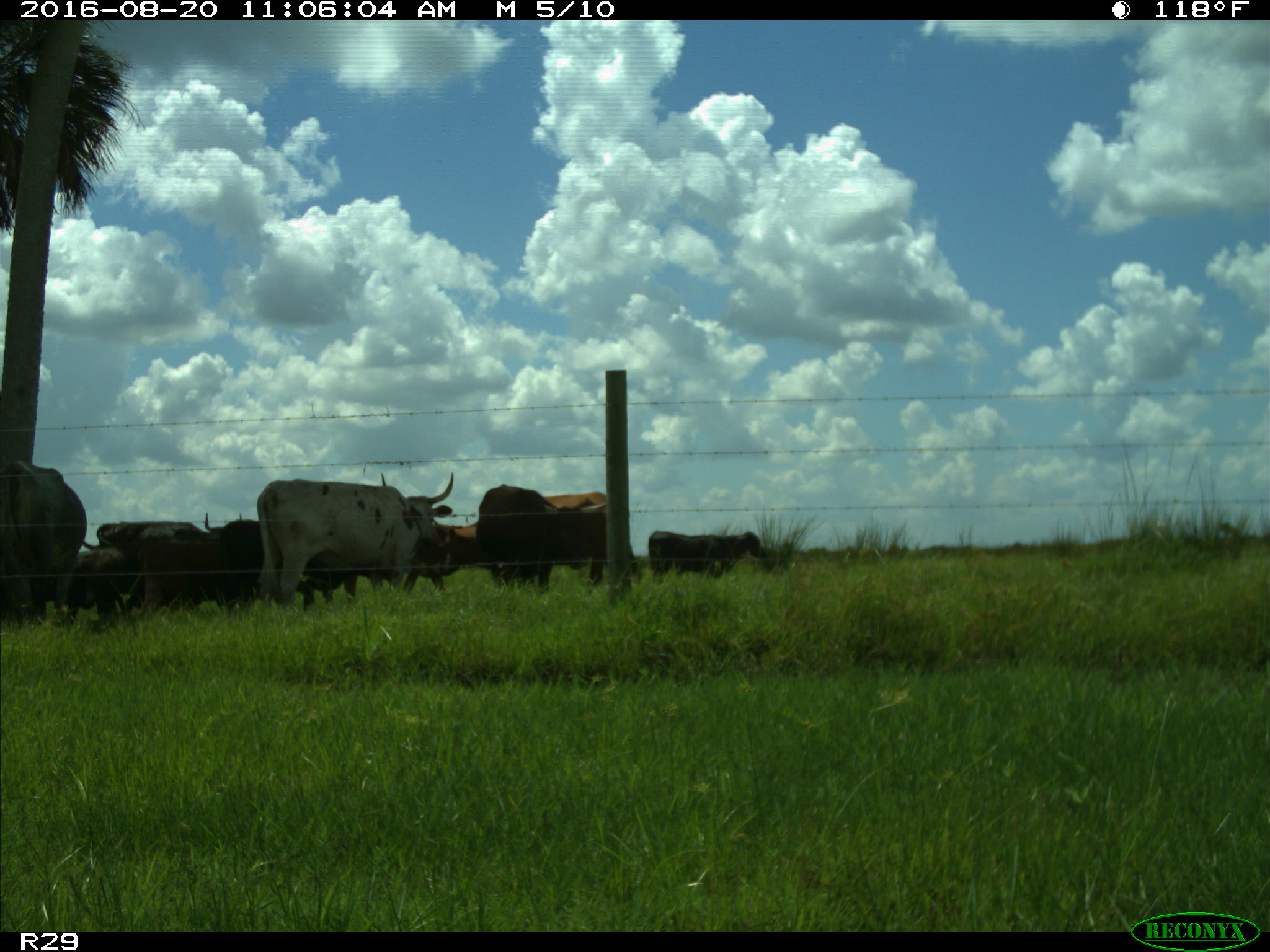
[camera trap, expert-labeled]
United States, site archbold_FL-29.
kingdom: Animalia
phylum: Chordata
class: Mammalia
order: Artiodactyla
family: Bovidae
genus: Bos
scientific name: Bos taurus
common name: domestic cow